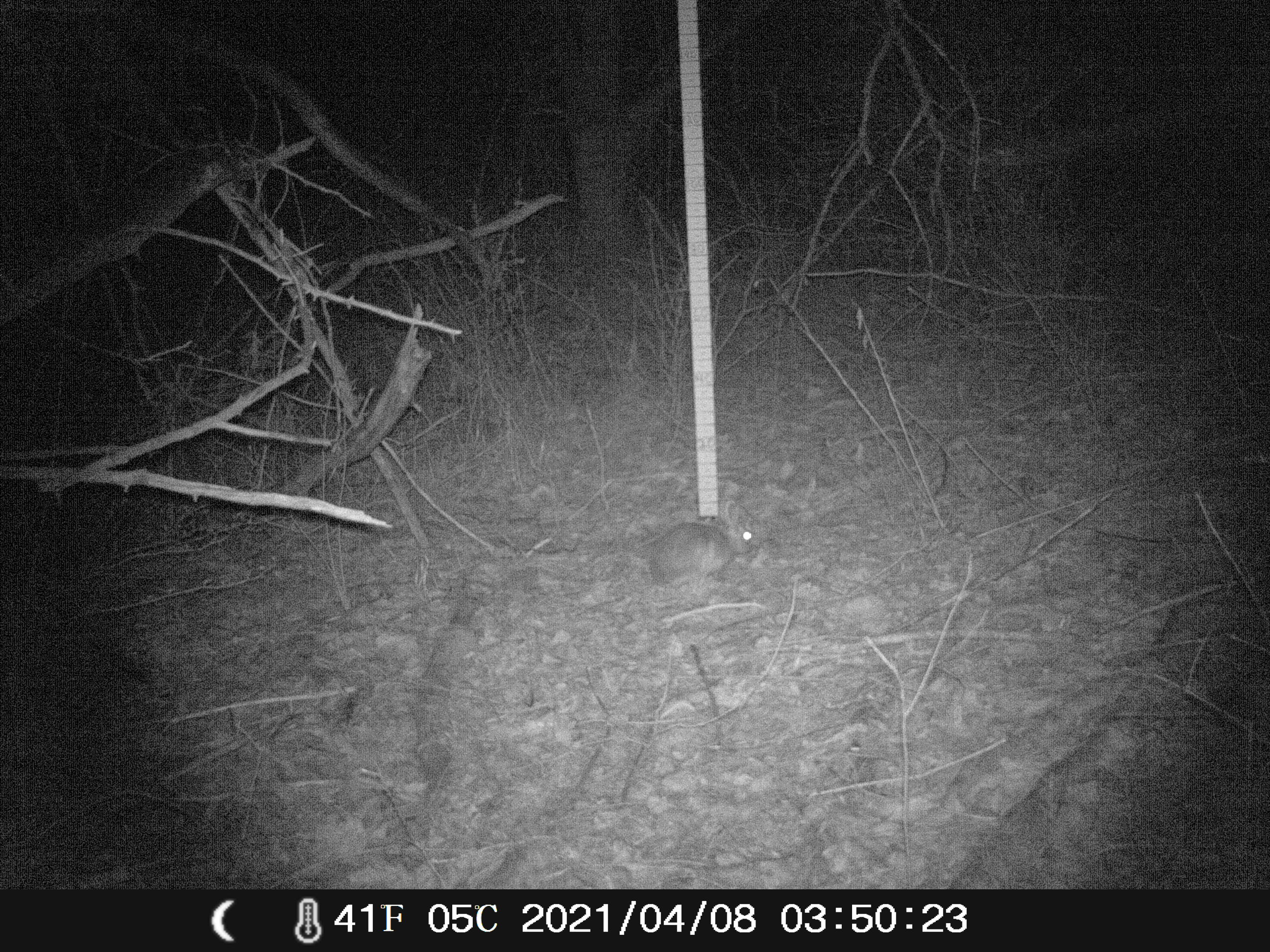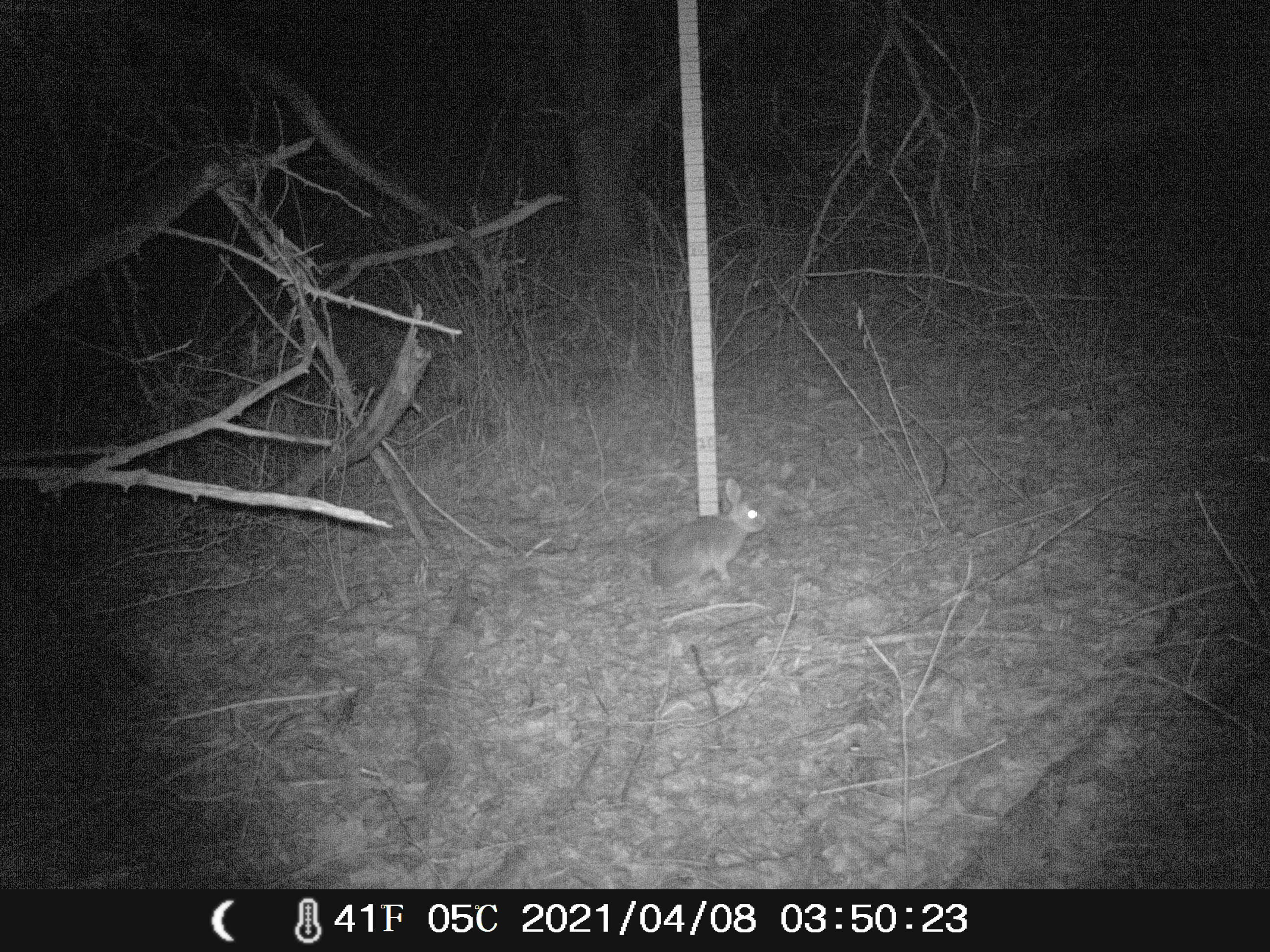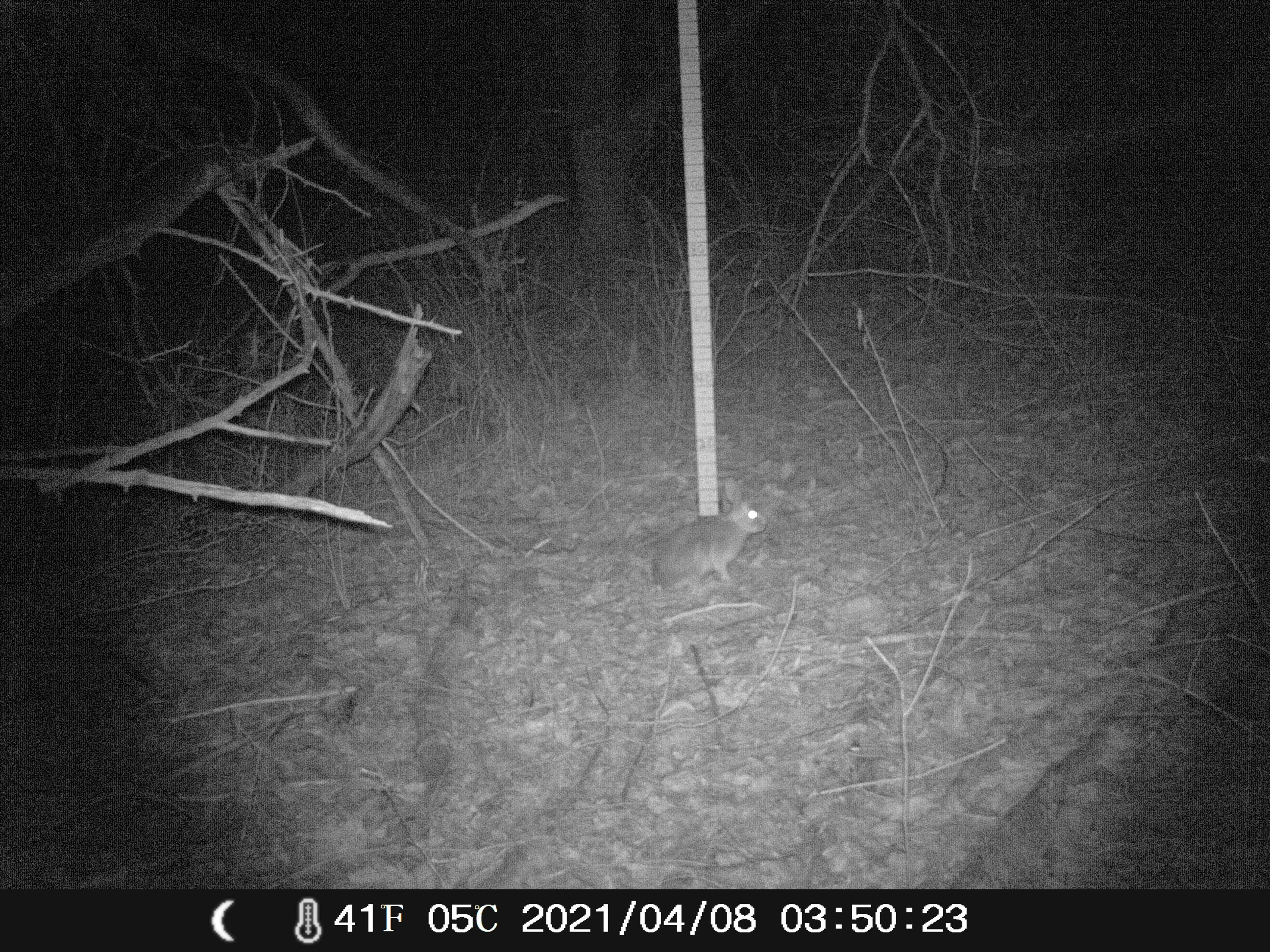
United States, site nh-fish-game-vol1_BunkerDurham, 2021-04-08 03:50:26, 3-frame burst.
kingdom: Animalia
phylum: Chordata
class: Mammalia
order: Lagomorpha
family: Leporidae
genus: Sylvilagus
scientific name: Sylvilagus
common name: cottontail rabbit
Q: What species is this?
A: Cottontail rabbit (Sylvilagus).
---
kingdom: Animalia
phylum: Chordata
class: Mammalia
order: Lagomorpha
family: Leporidae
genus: Lepus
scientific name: Lepus americanus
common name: snowshoe hare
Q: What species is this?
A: Snowshoe hare (Lepus americanus).